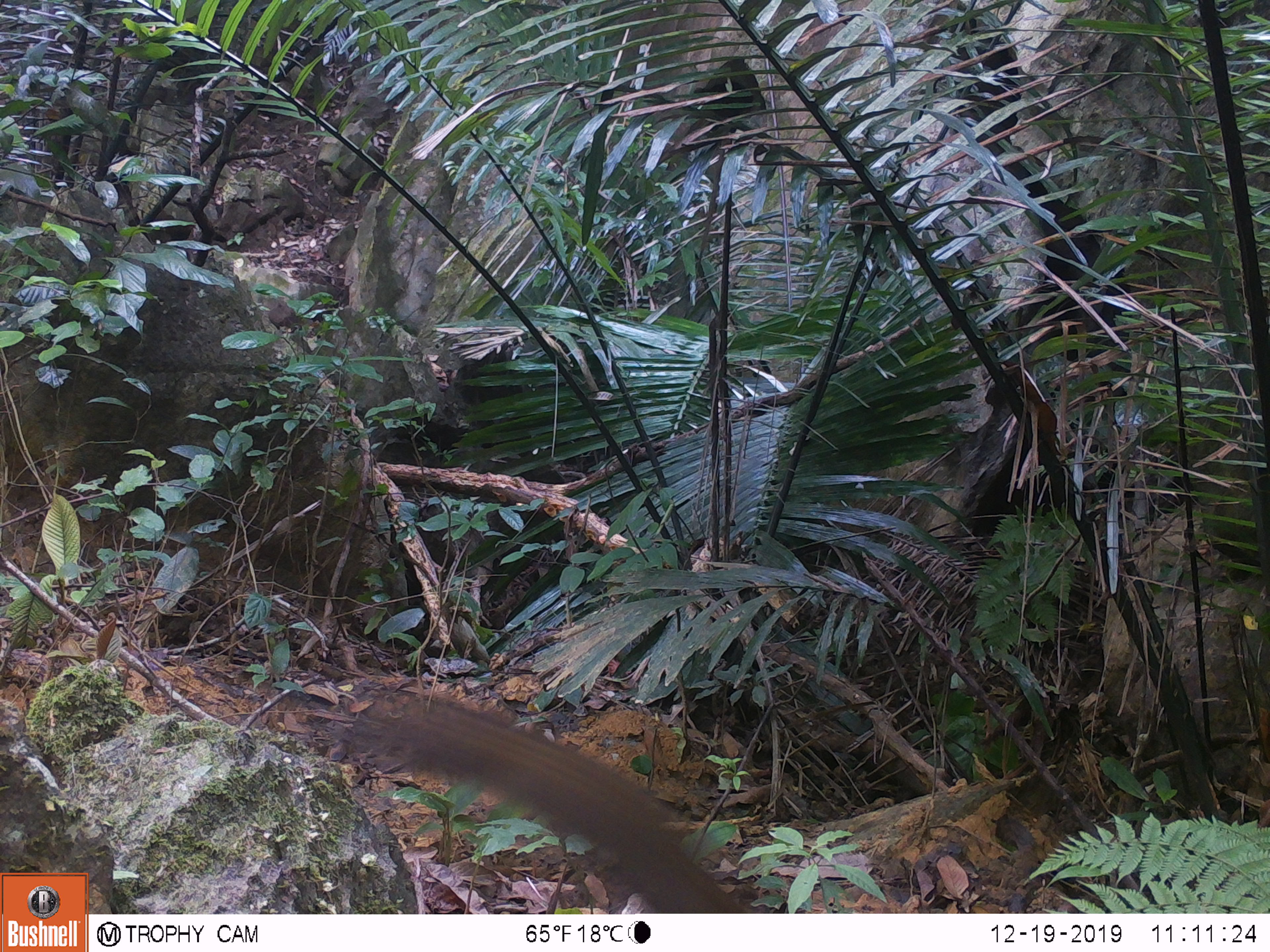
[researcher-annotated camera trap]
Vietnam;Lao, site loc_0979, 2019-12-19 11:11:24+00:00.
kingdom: Animalia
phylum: Chordata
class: Aves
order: Passeriformes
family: Muscicapidae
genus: Myophonus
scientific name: Myophonus caeruleus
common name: blue whistling thrush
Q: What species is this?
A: Blue whistling thrush (Myophonus caeruleus).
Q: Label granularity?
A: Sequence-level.